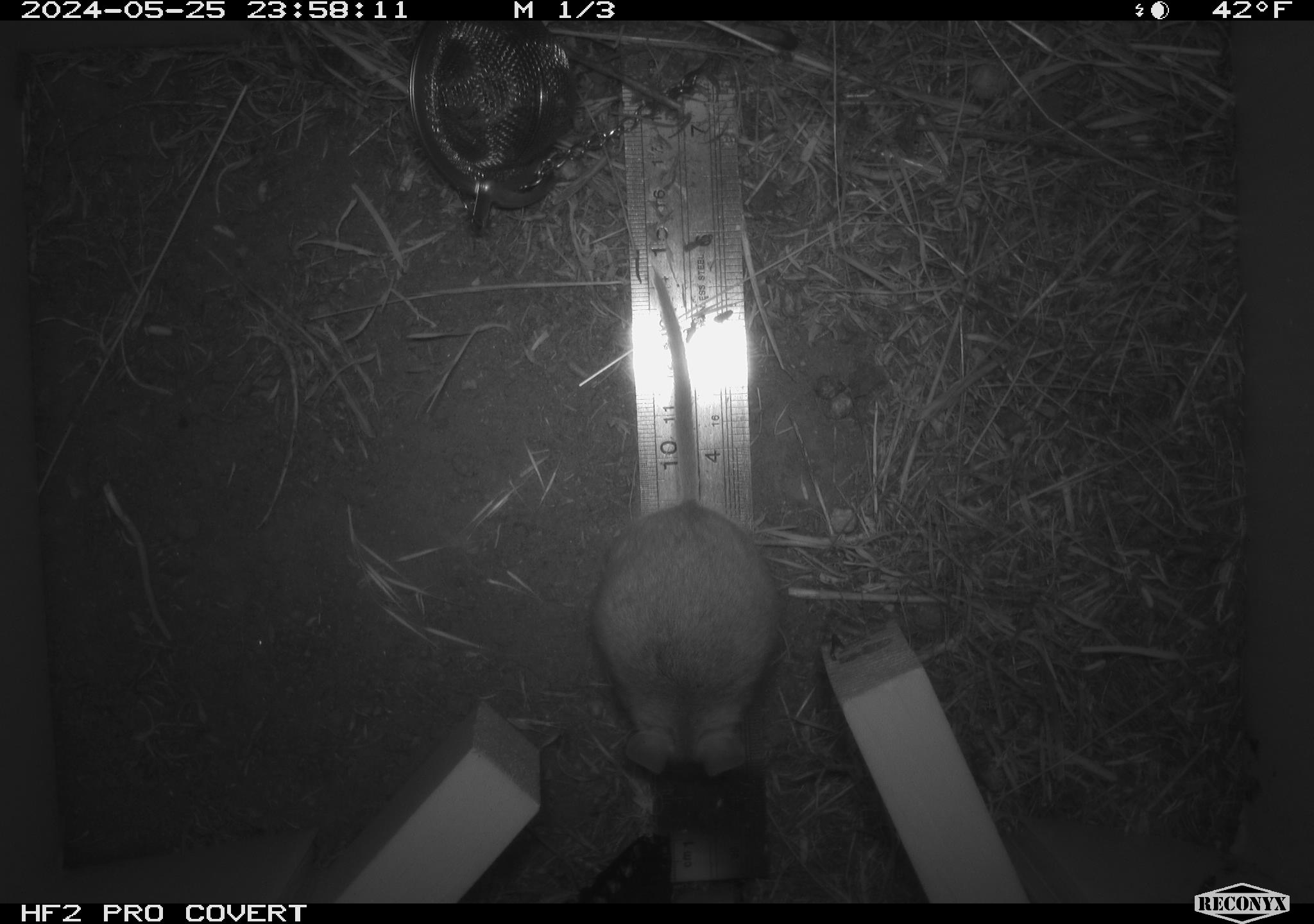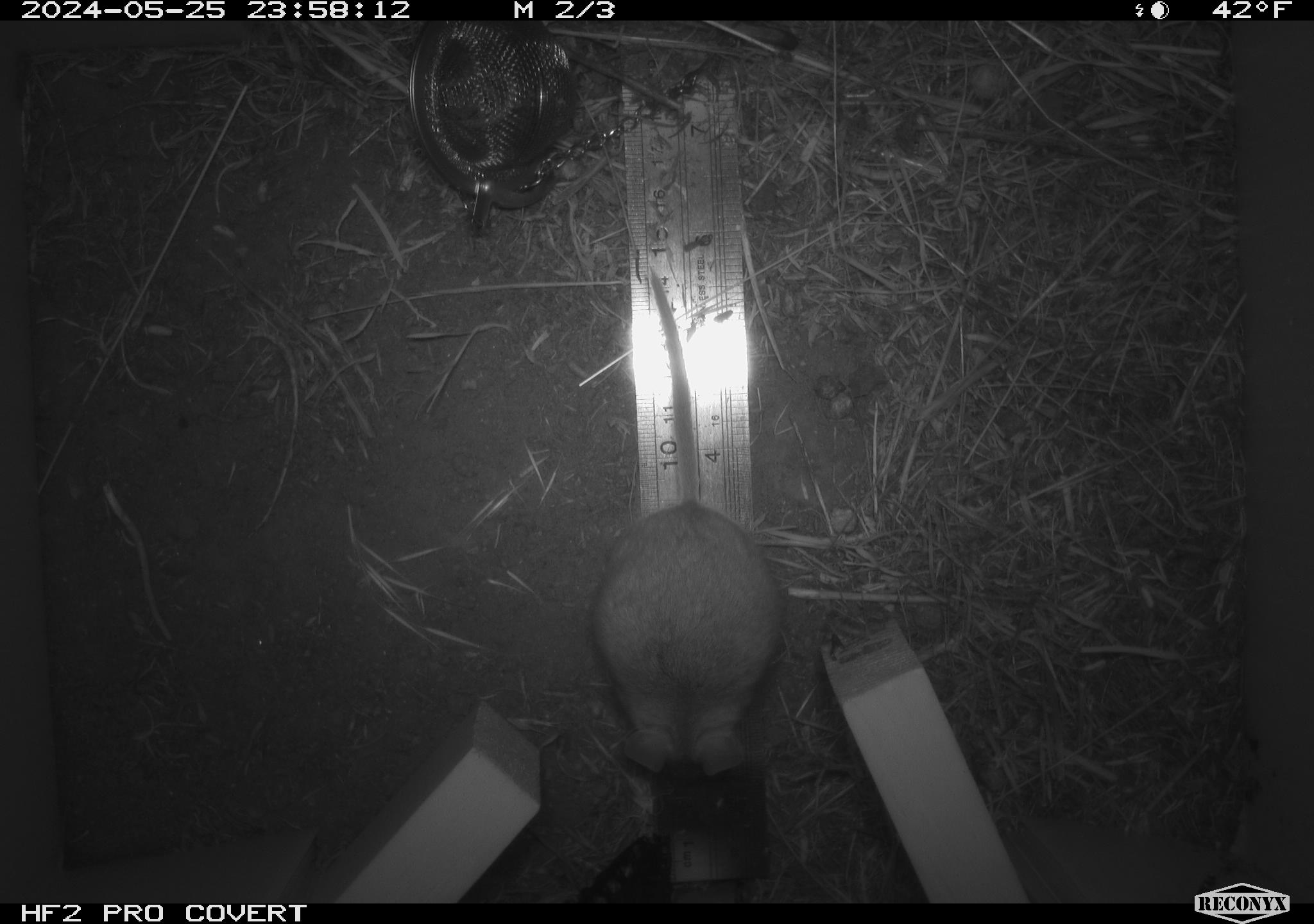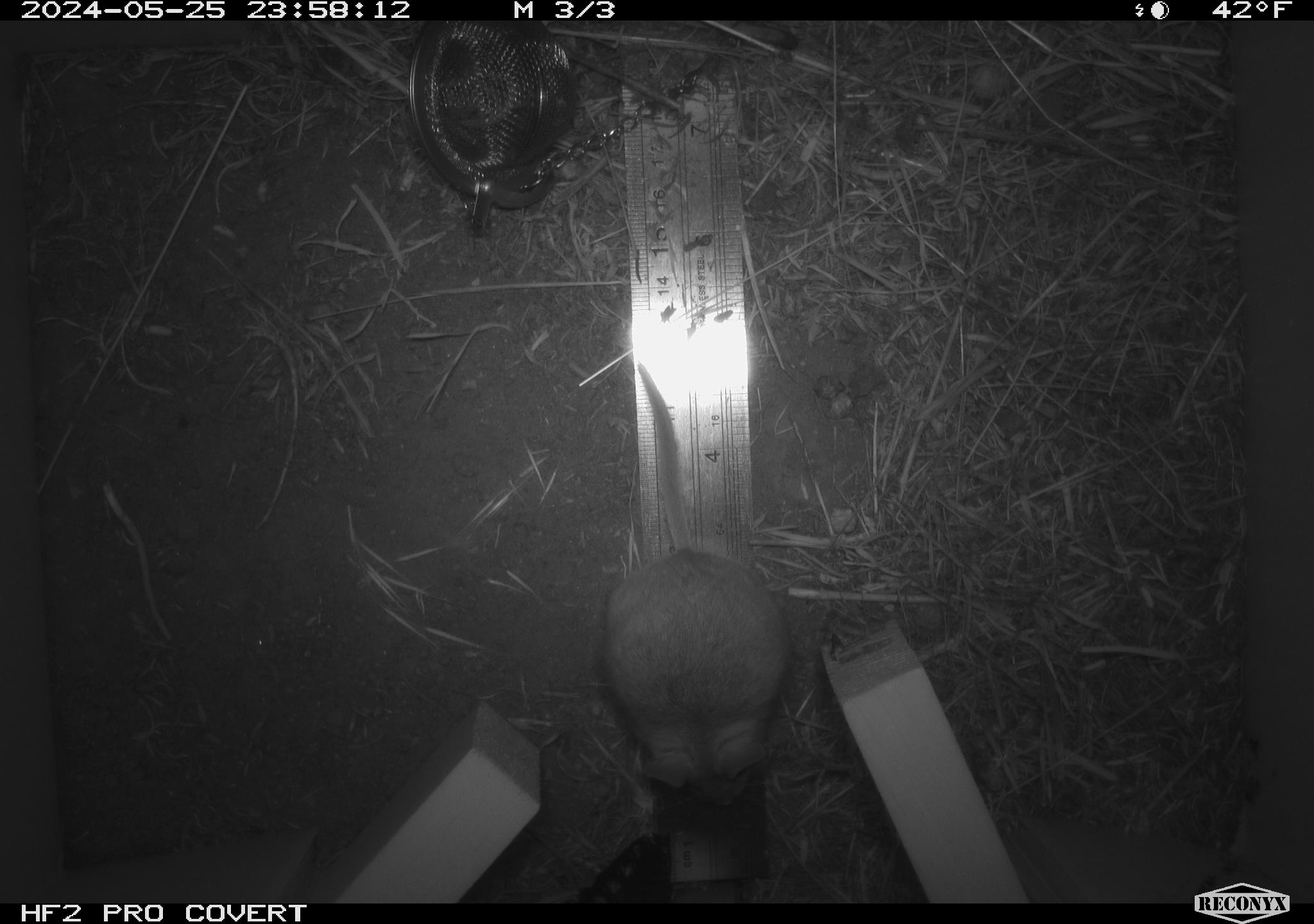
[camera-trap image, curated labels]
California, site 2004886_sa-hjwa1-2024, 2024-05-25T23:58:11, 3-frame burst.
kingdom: Animalia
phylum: Chordata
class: Mammalia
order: Rodentia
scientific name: Rodentia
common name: rodent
Rodent (Rodentia).